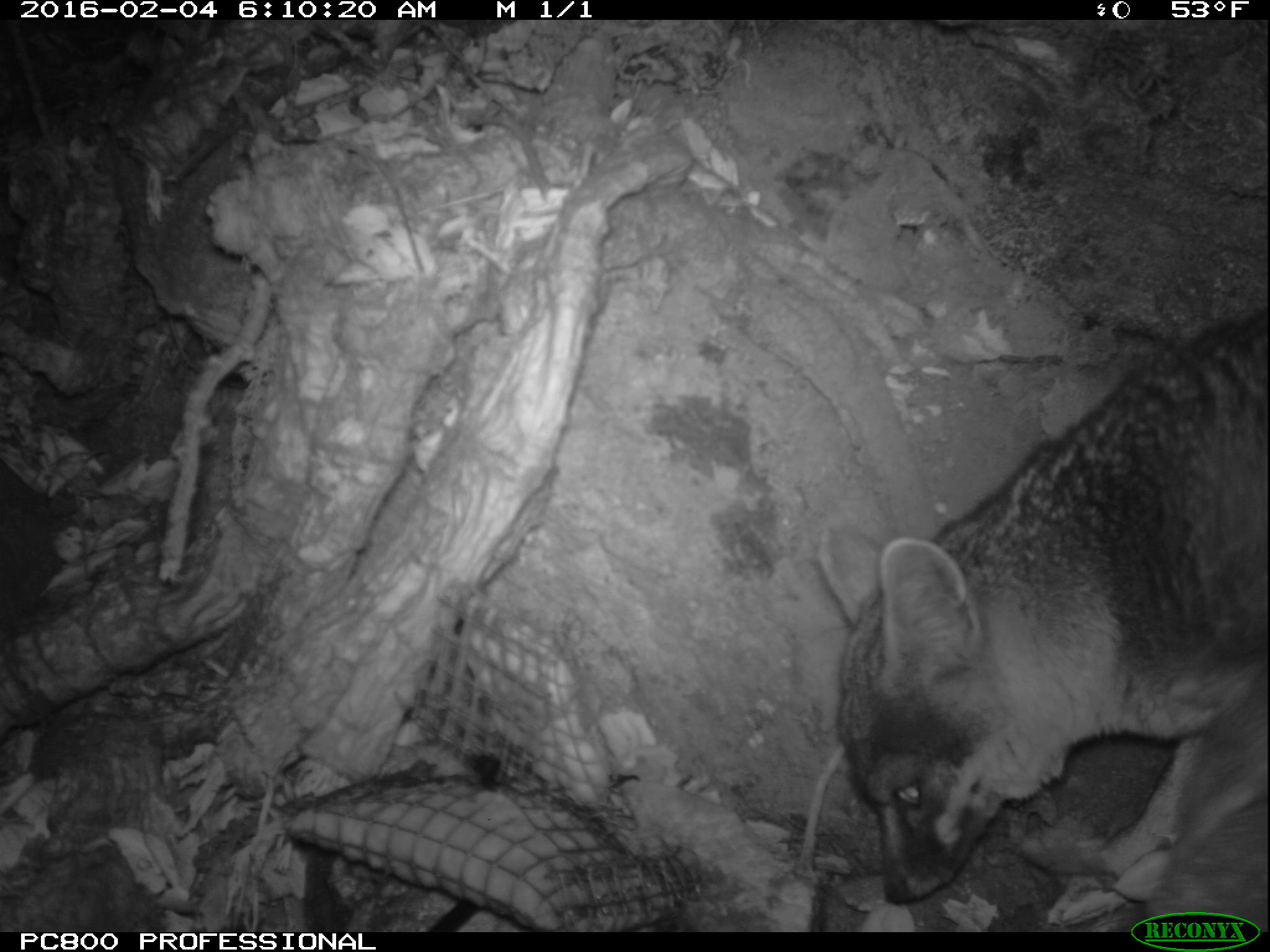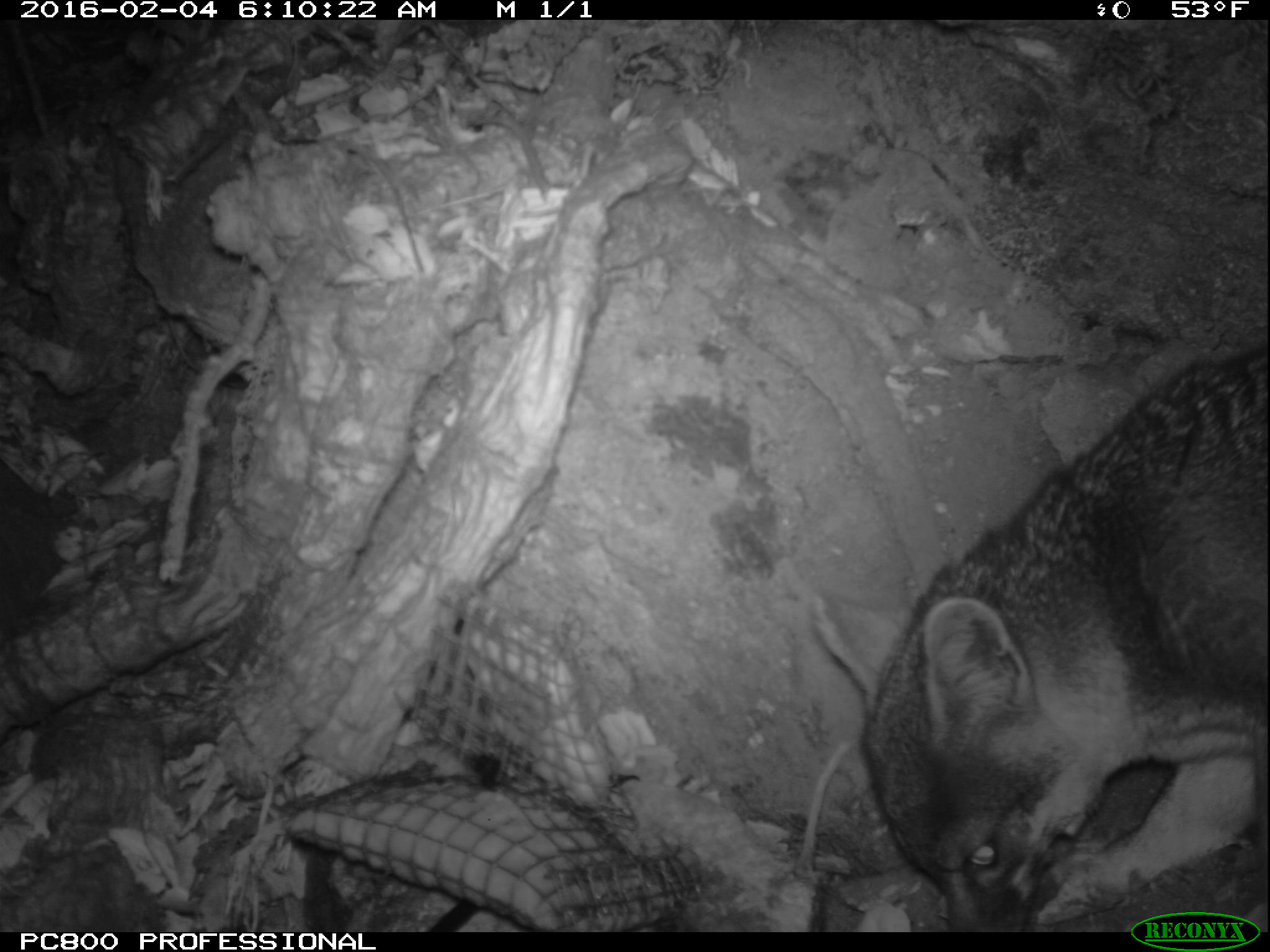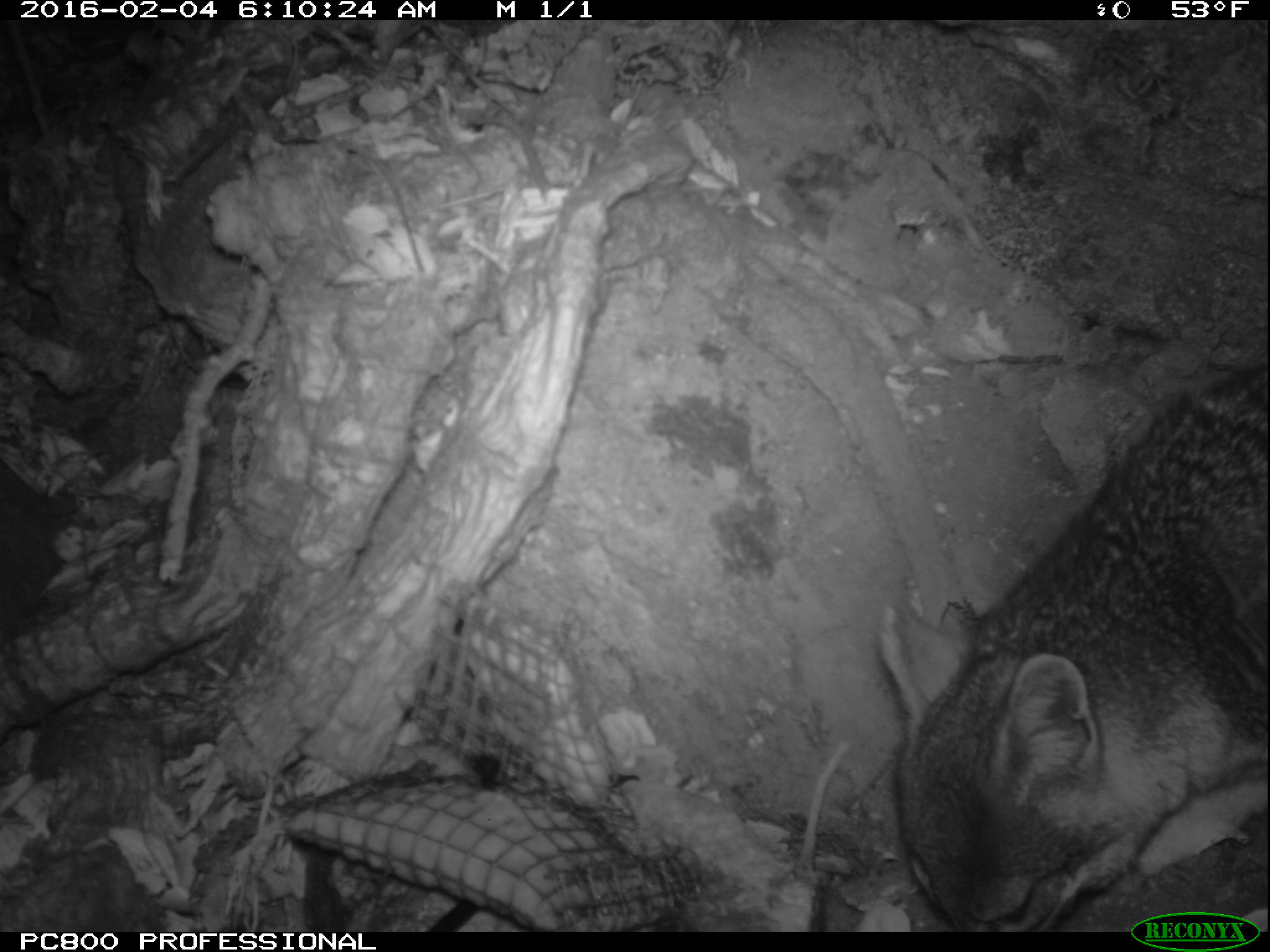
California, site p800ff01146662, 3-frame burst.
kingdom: Animalia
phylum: Chordata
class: Mammalia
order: Carnivora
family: Canidae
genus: Urocyon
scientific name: Urocyon littoralis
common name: island fox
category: fox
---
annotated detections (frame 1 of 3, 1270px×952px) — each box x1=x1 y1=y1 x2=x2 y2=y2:
fox: x1=816 y1=307 x2=1268 y2=932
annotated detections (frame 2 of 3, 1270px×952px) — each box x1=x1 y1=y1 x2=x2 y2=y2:
fox: x1=816 y1=345 x2=1269 y2=930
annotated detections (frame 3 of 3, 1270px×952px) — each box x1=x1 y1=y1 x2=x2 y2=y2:
fox: x1=867 y1=369 x2=1269 y2=933